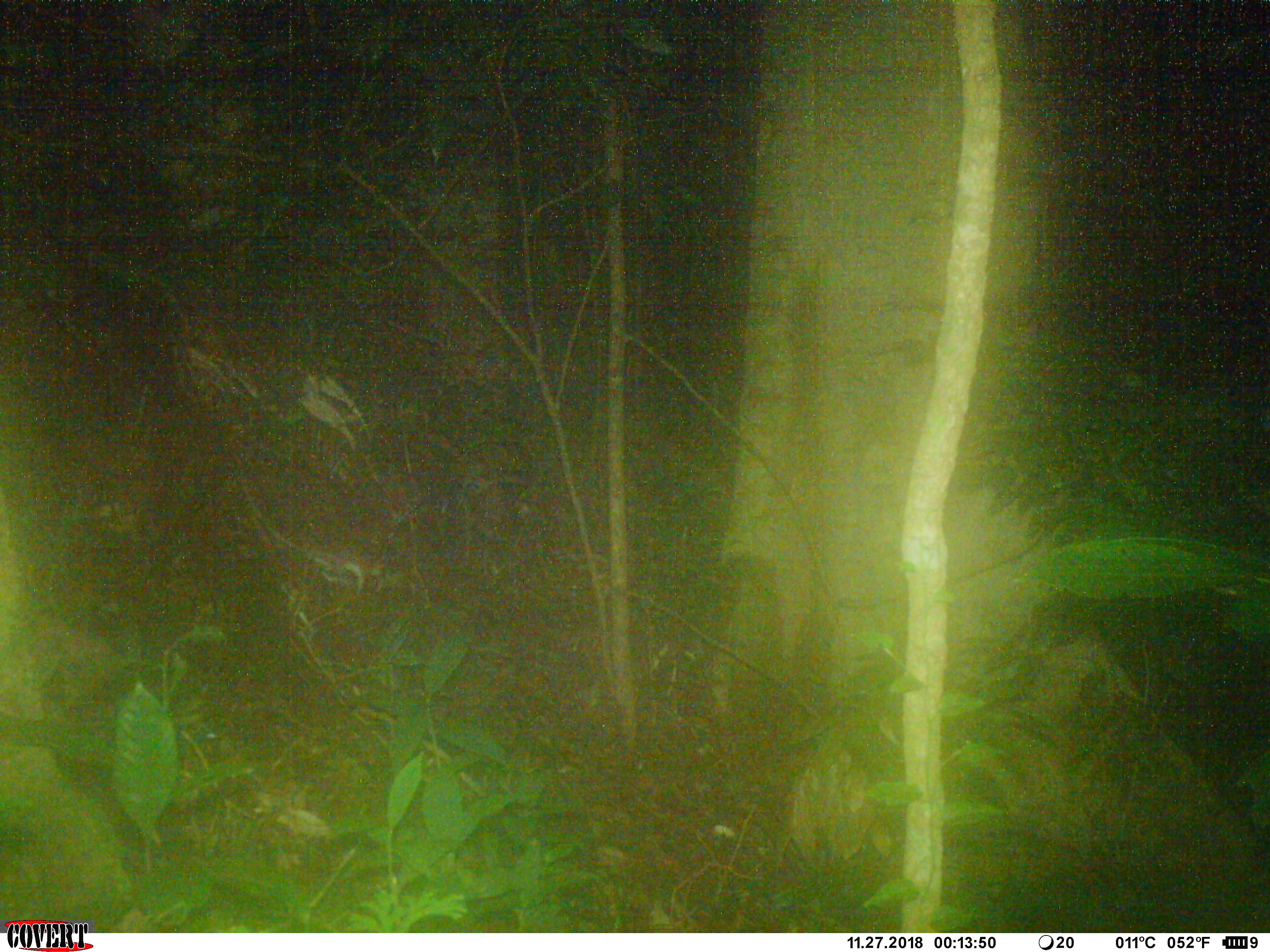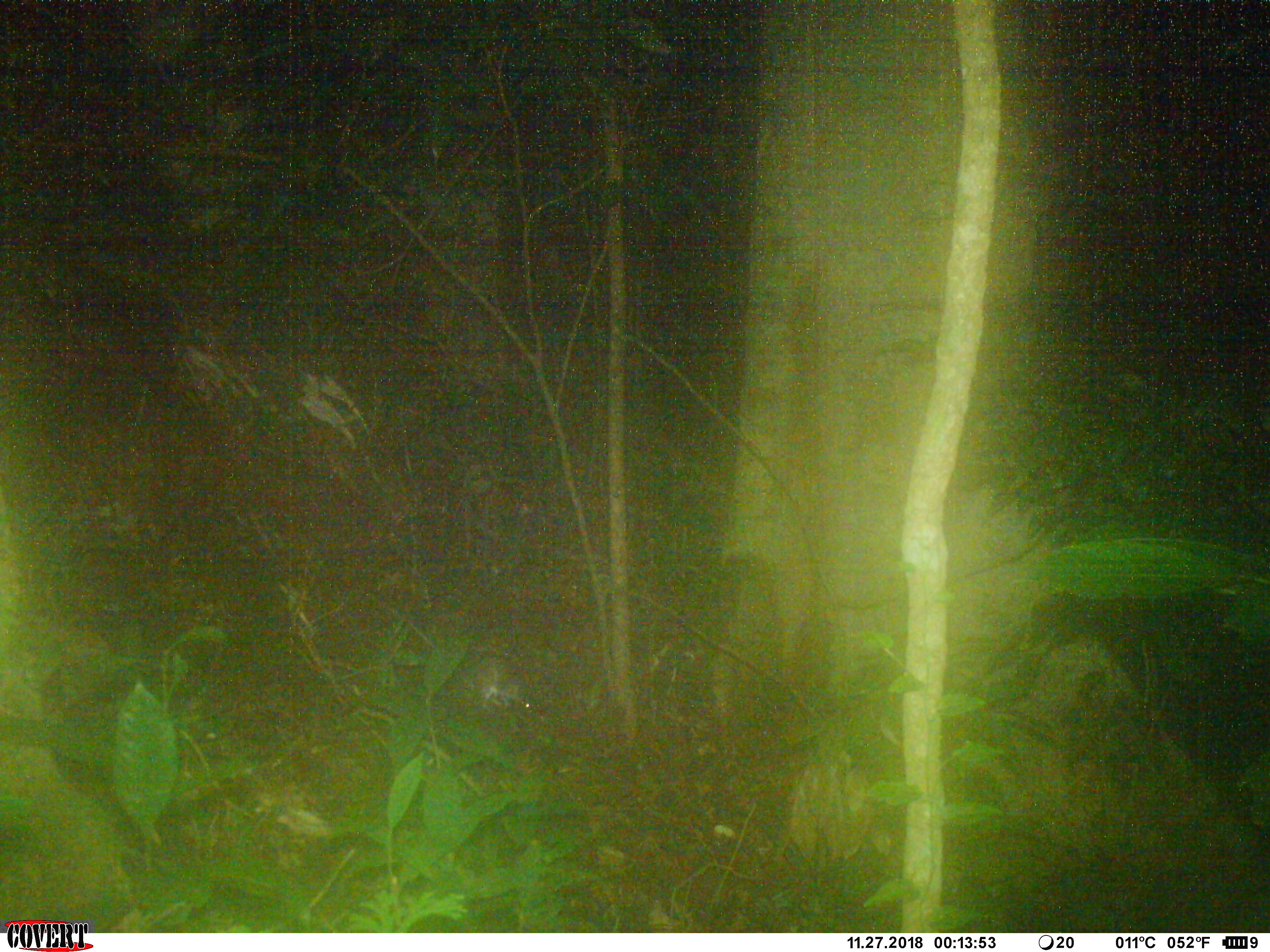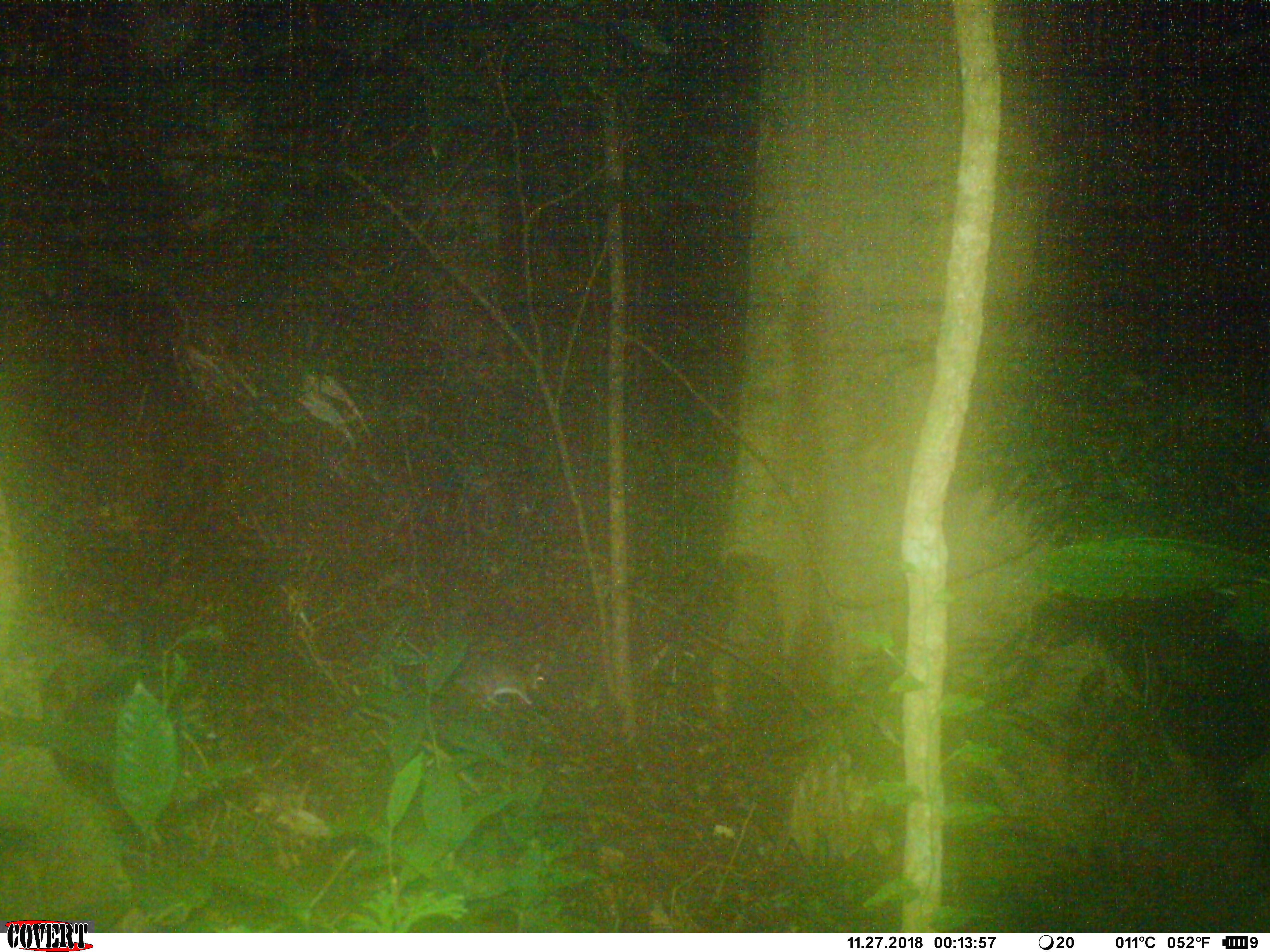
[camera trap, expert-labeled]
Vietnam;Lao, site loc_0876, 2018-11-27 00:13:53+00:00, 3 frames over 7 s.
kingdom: Animalia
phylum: Chordata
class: Mammalia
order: Rodentia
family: Muridae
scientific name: Muridae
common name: old-world mice and rats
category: unidentified murid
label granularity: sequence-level